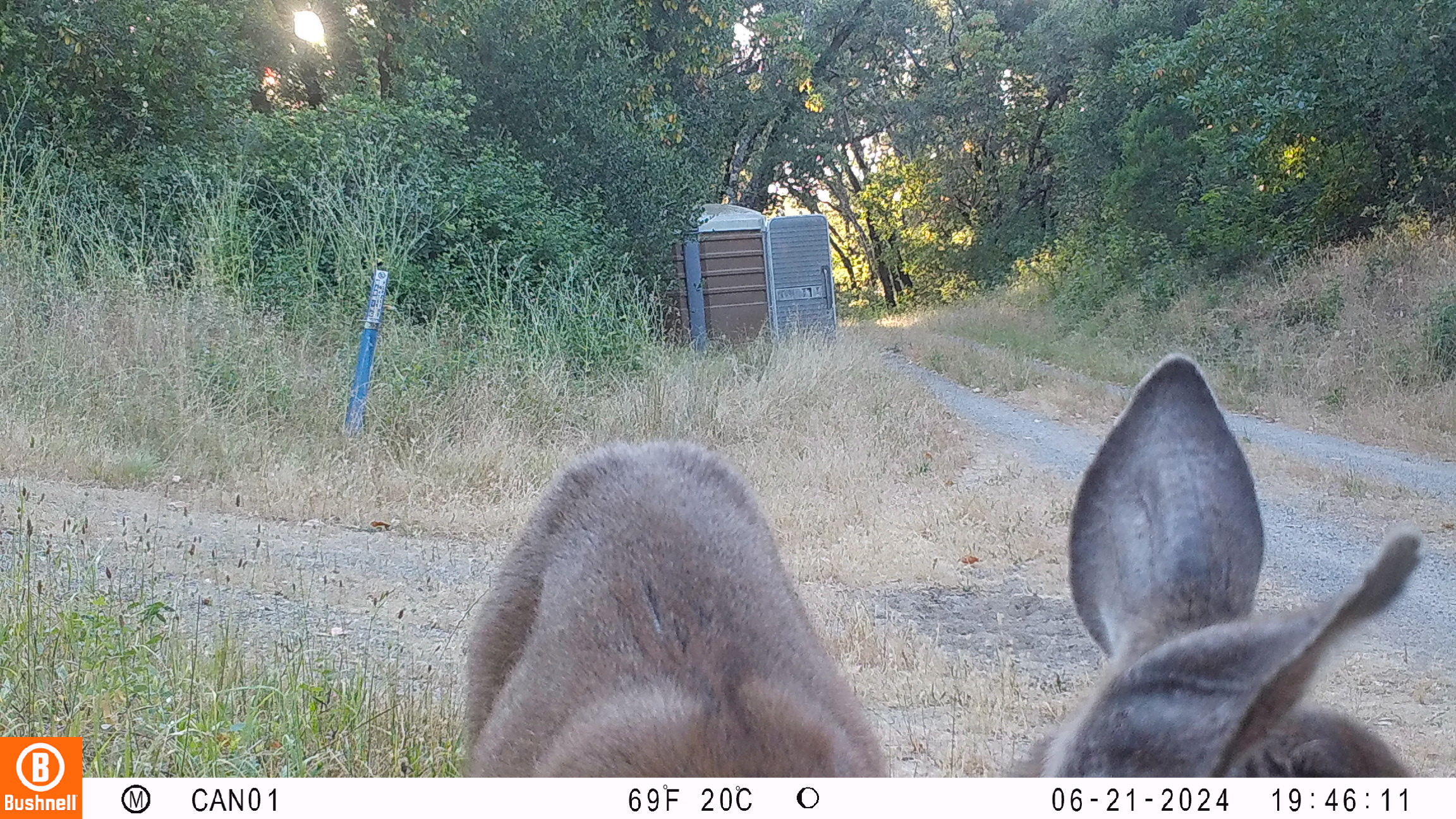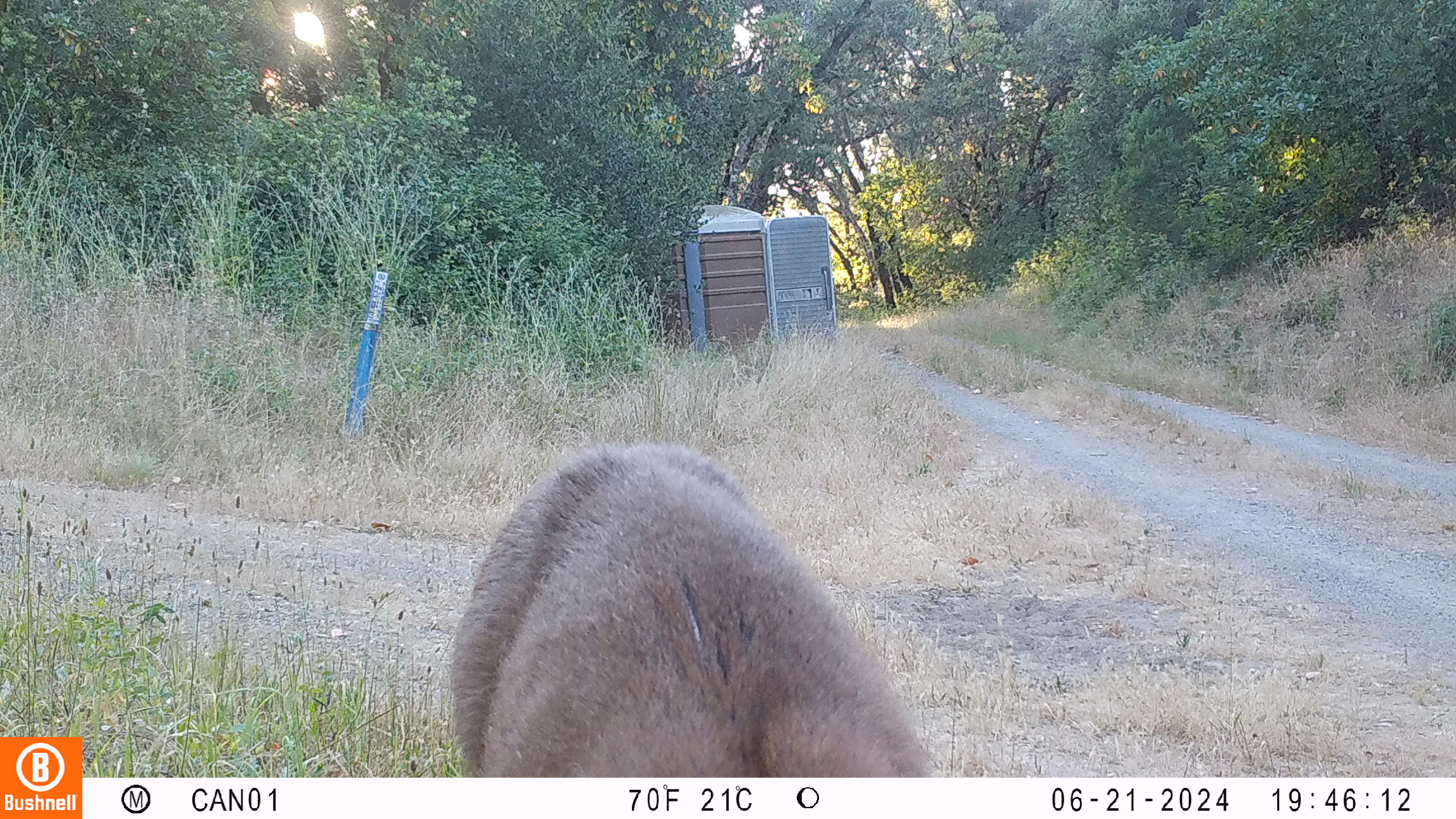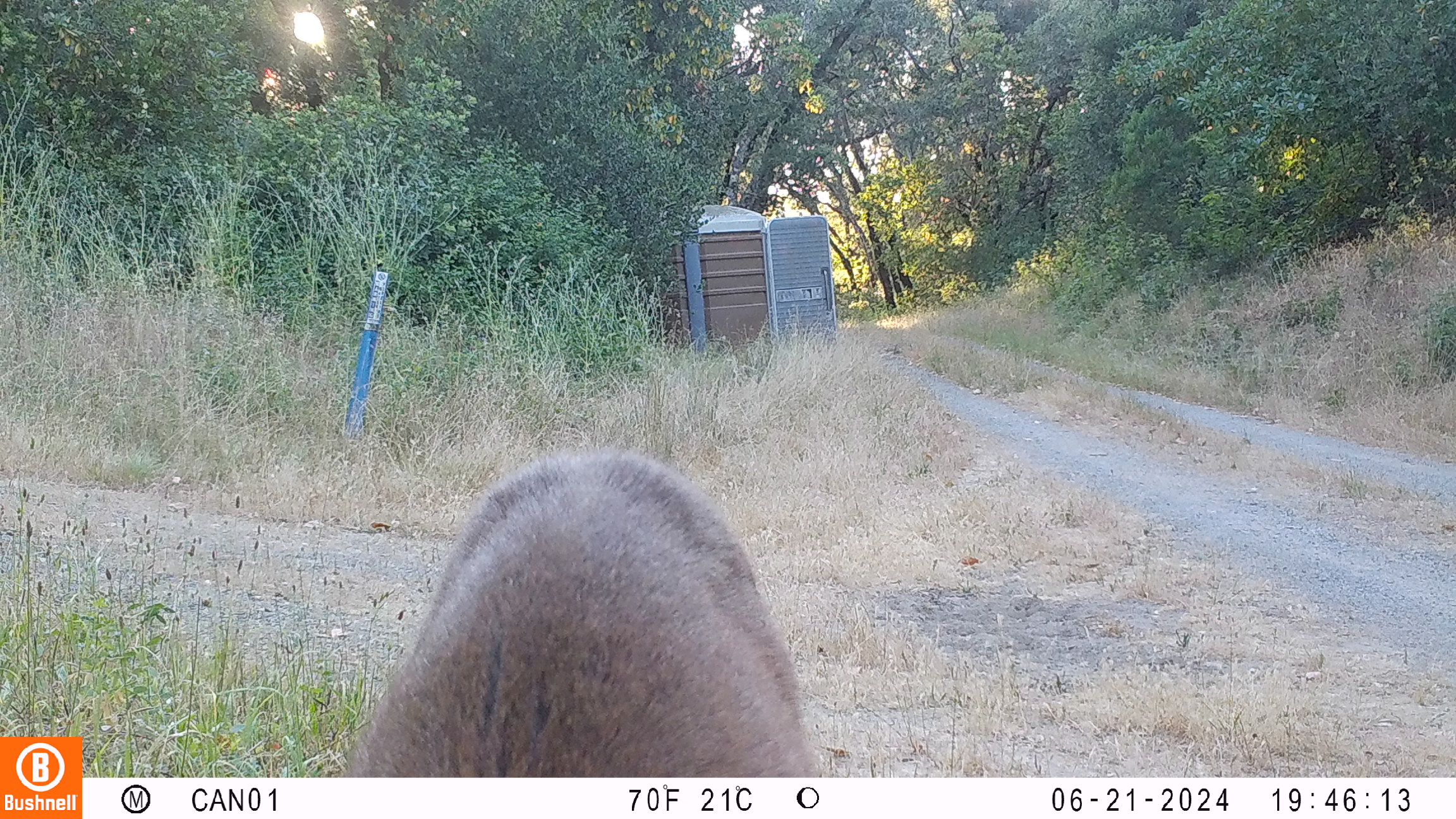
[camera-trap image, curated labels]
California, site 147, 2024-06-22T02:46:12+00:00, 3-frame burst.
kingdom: Animalia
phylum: Chordata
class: Mammalia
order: Artiodactyla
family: Cervidae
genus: Odocoileus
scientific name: Odocoileus hemionus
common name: mule deer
Mule deer (Odocoileus hemionus).